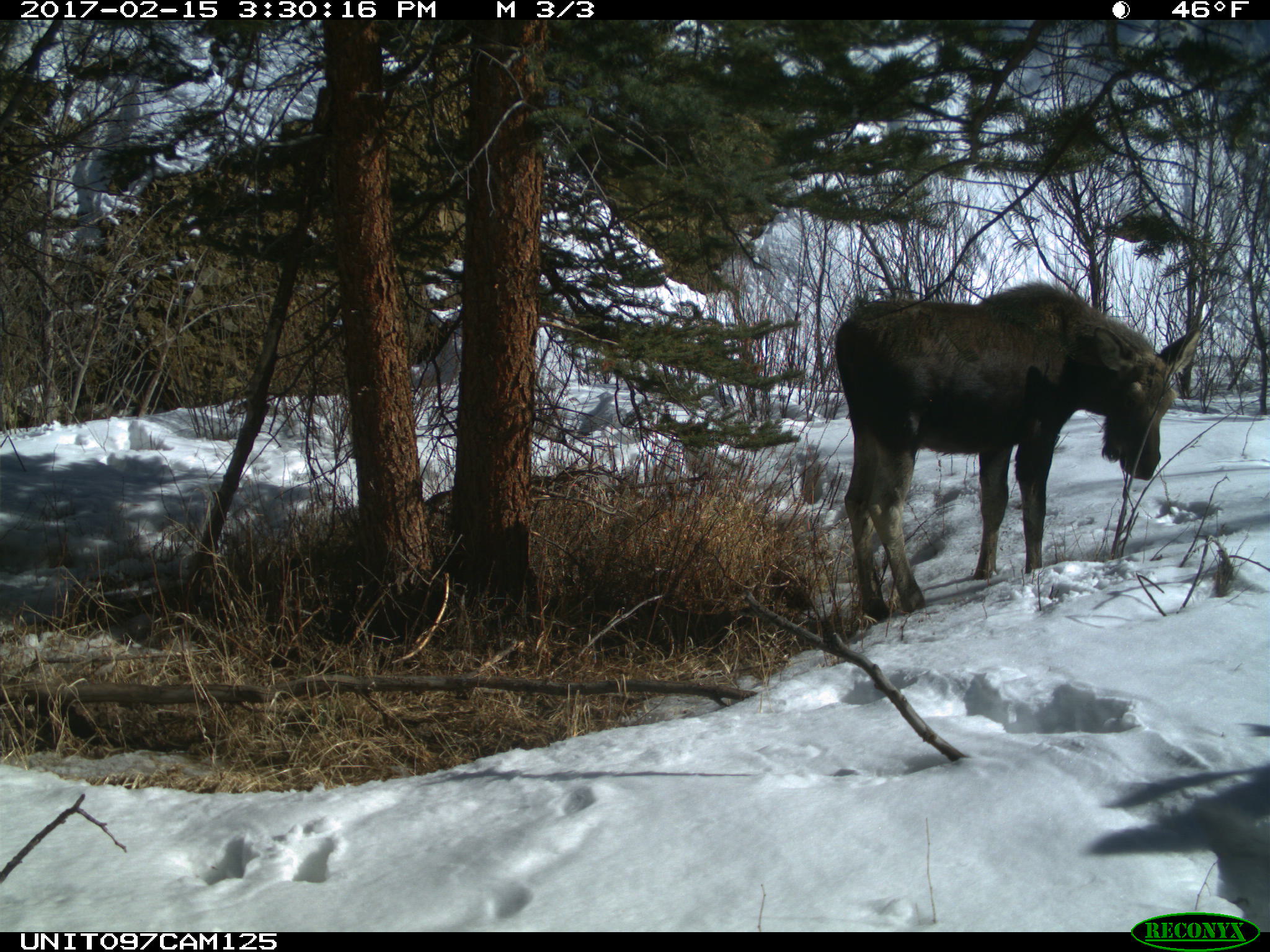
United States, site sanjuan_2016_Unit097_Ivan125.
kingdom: Animalia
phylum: Chordata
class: Mammalia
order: Artiodactyla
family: Cervidae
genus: Alces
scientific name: Alces alces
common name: moose